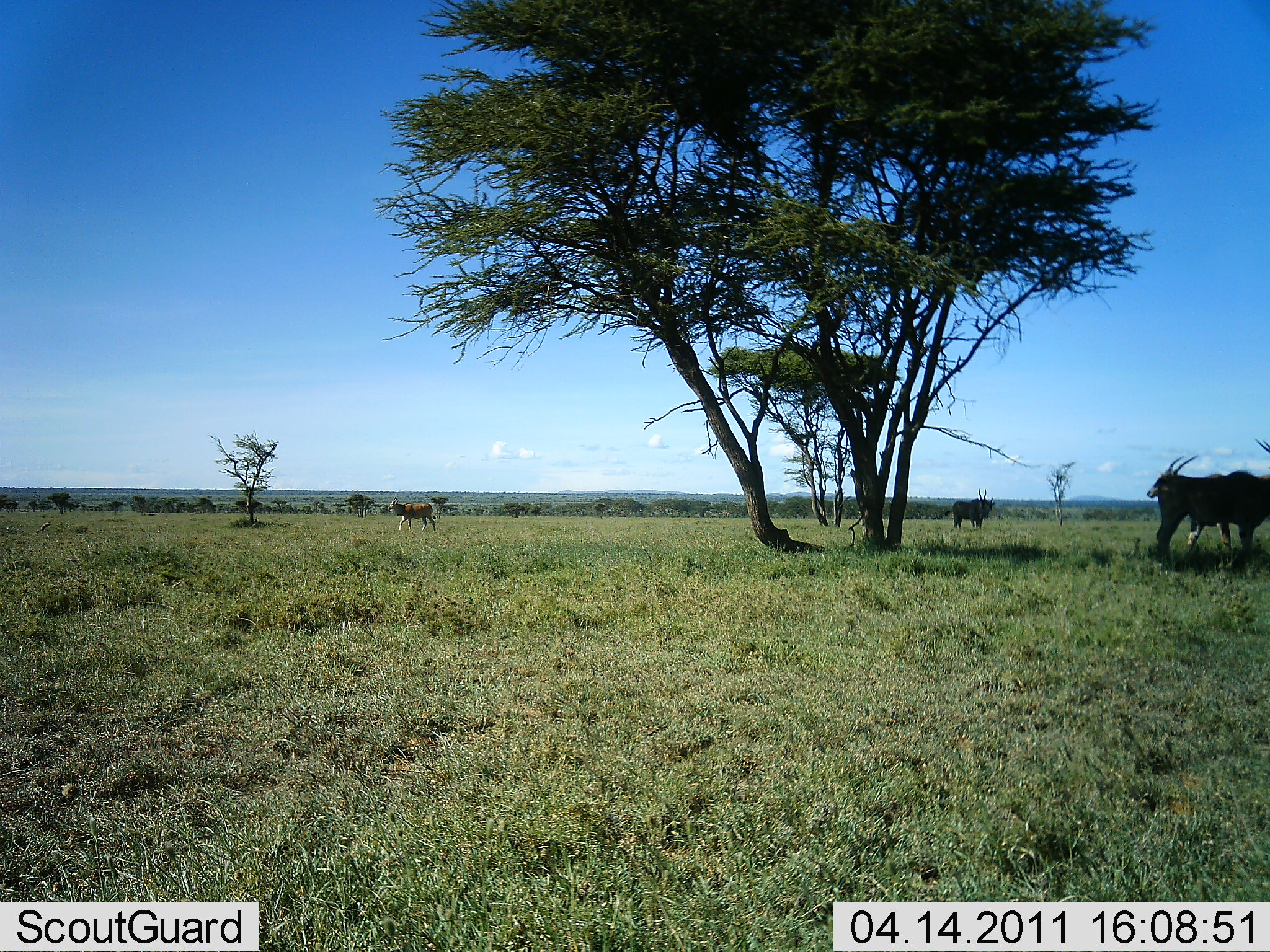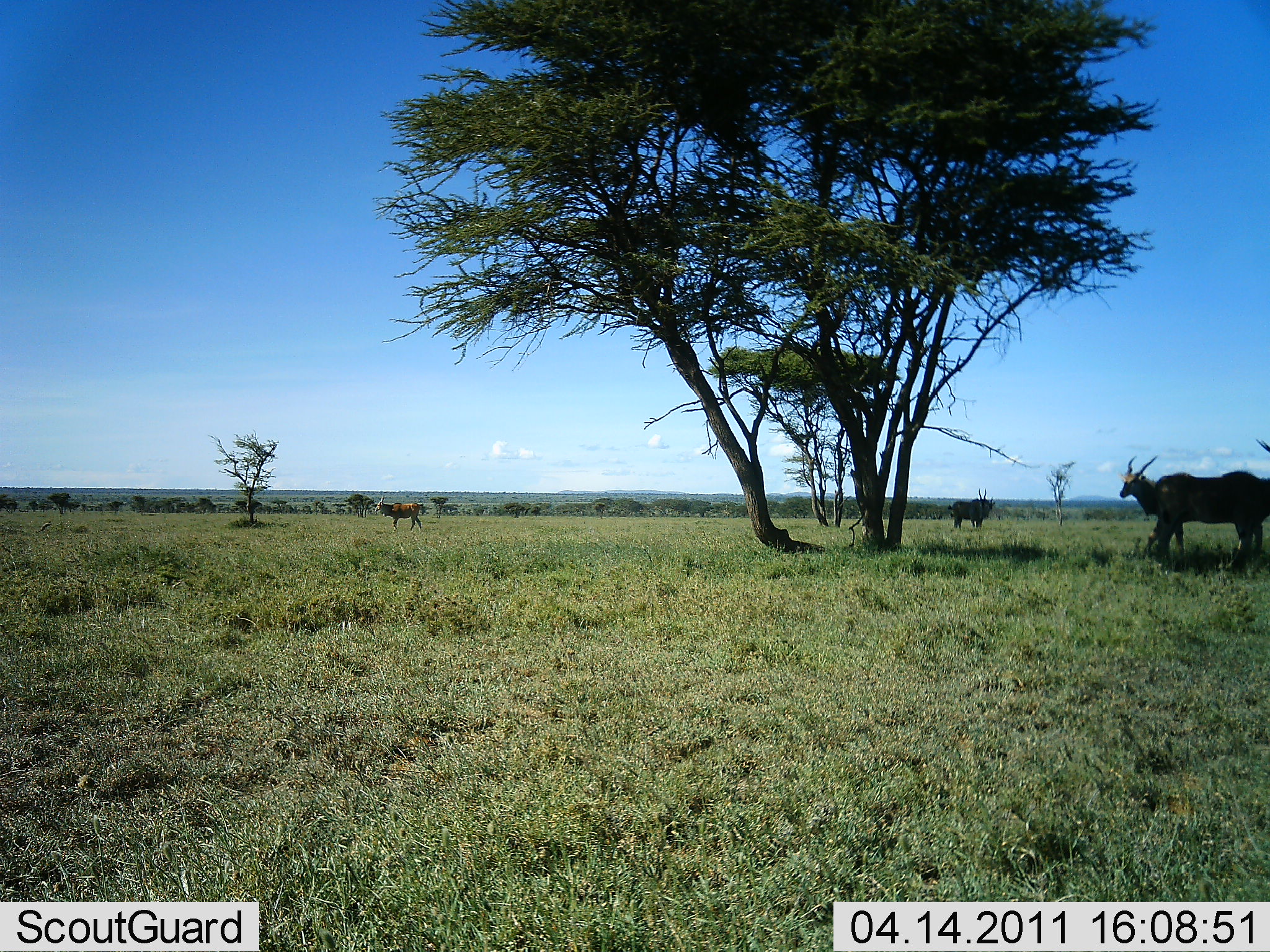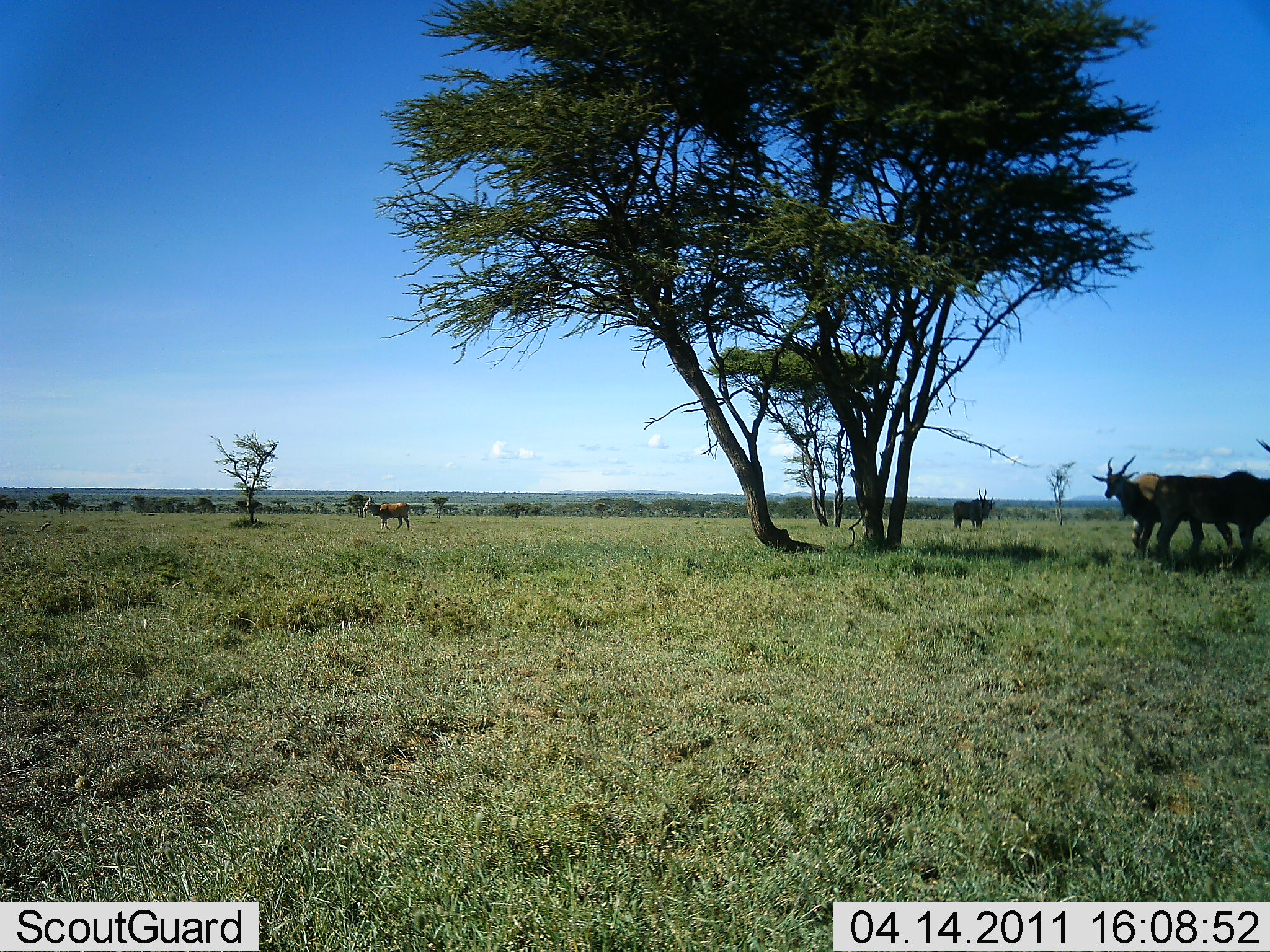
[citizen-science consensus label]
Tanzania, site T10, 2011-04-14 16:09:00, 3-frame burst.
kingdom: Animalia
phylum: Chordata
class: Mammalia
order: Artiodactyla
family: Bovidae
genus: Tragelaphus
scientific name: Tragelaphus oryx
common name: eland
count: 4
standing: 90%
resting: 0%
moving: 70%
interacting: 0%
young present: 0%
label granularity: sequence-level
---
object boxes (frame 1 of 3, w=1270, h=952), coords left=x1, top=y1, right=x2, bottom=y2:
animal: left=1154, top=437, right=1269, bottom=576; left=1144, top=453, right=1270, bottom=576; left=942, top=489, right=988, bottom=532; left=388, top=497, right=440, bottom=535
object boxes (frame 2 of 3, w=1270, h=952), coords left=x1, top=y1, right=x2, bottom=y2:
animal: left=1120, top=452, right=1270, bottom=576; left=1151, top=437, right=1270, bottom=577; left=947, top=484, right=997, bottom=534; left=374, top=495, right=424, bottom=532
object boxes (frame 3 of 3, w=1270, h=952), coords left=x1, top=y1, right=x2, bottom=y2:
animal: left=1090, top=453, right=1236, bottom=572; left=1152, top=437, right=1270, bottom=571; left=361, top=494, right=414, bottom=532; left=952, top=486, right=995, bottom=530